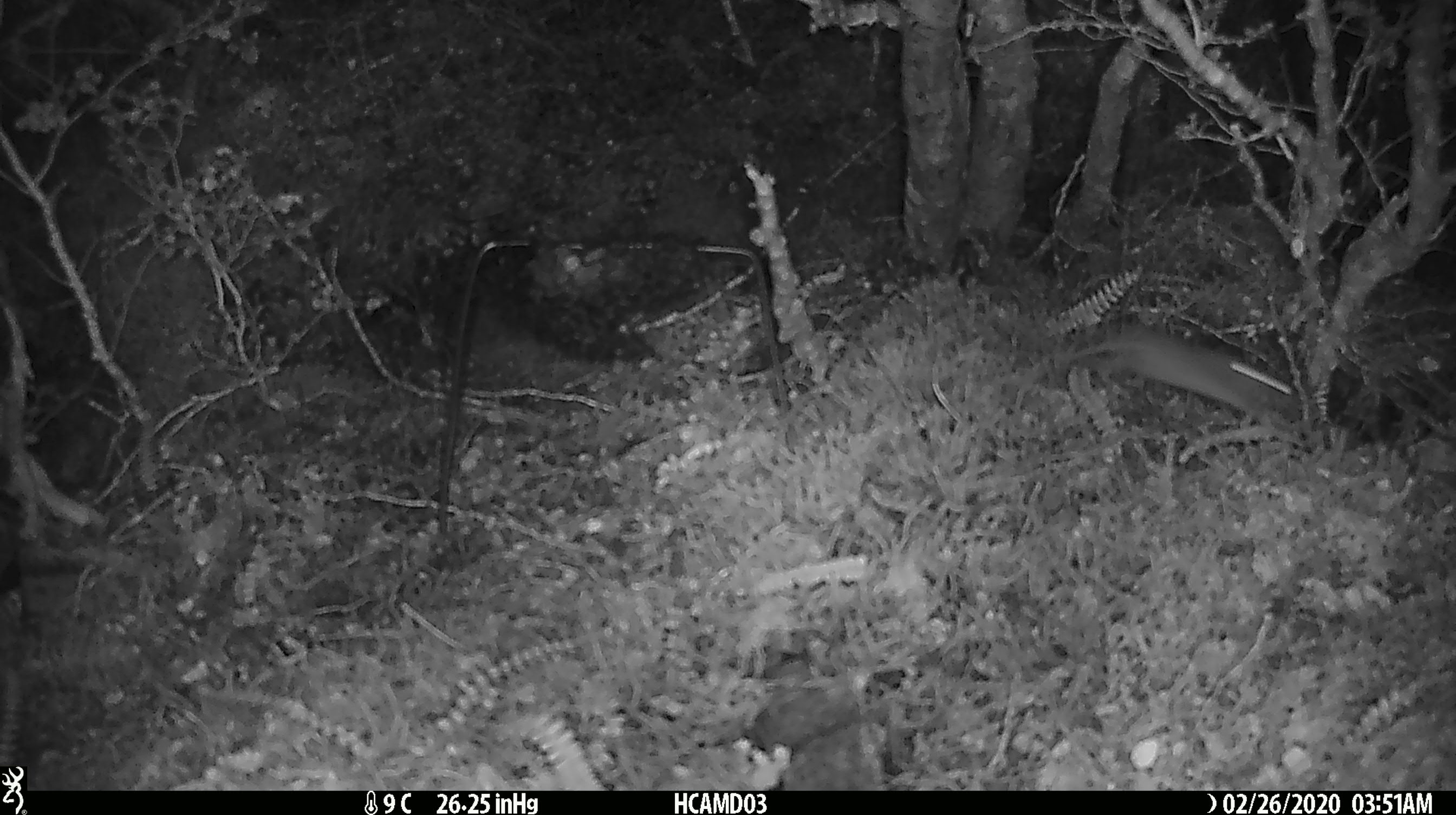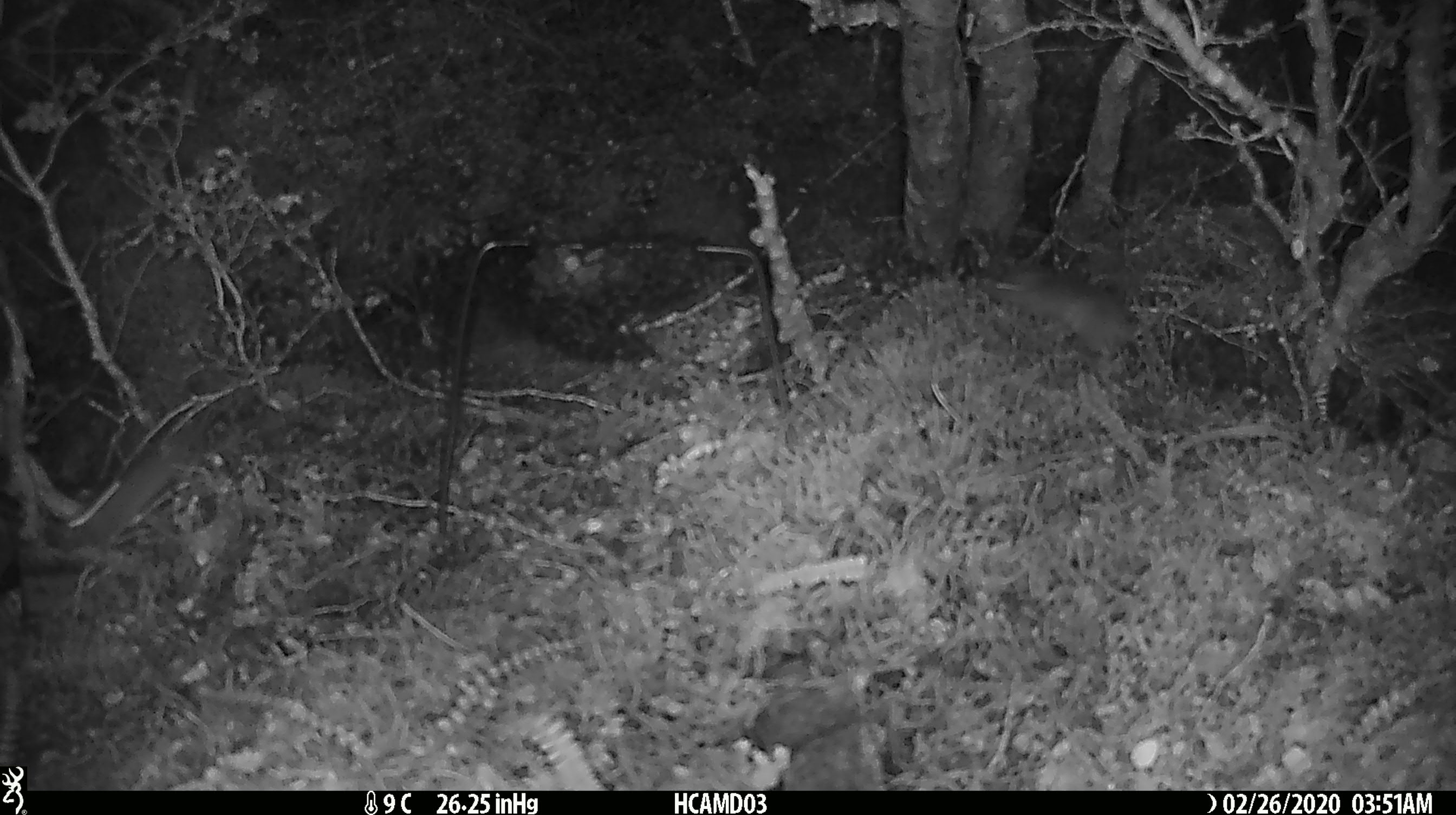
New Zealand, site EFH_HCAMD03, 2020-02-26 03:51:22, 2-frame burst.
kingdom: Animalia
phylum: Chordata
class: Mammalia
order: Rodentia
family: Muridae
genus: Mus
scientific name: Mus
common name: mouse